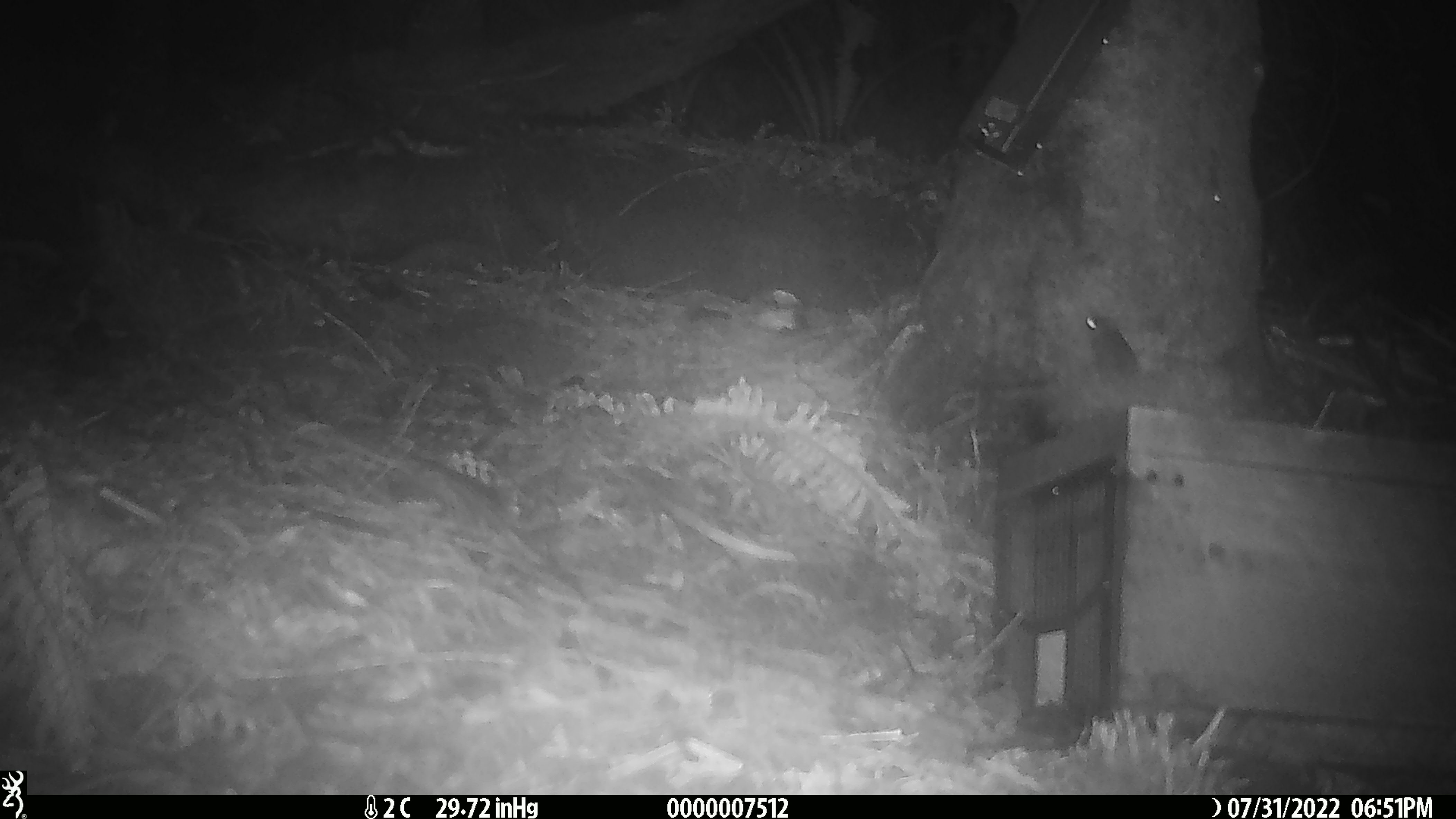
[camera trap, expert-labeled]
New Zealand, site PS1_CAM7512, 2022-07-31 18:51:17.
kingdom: Animalia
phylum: Chordata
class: Mammalia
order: Rodentia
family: Muridae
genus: Mus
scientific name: Mus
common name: mouse